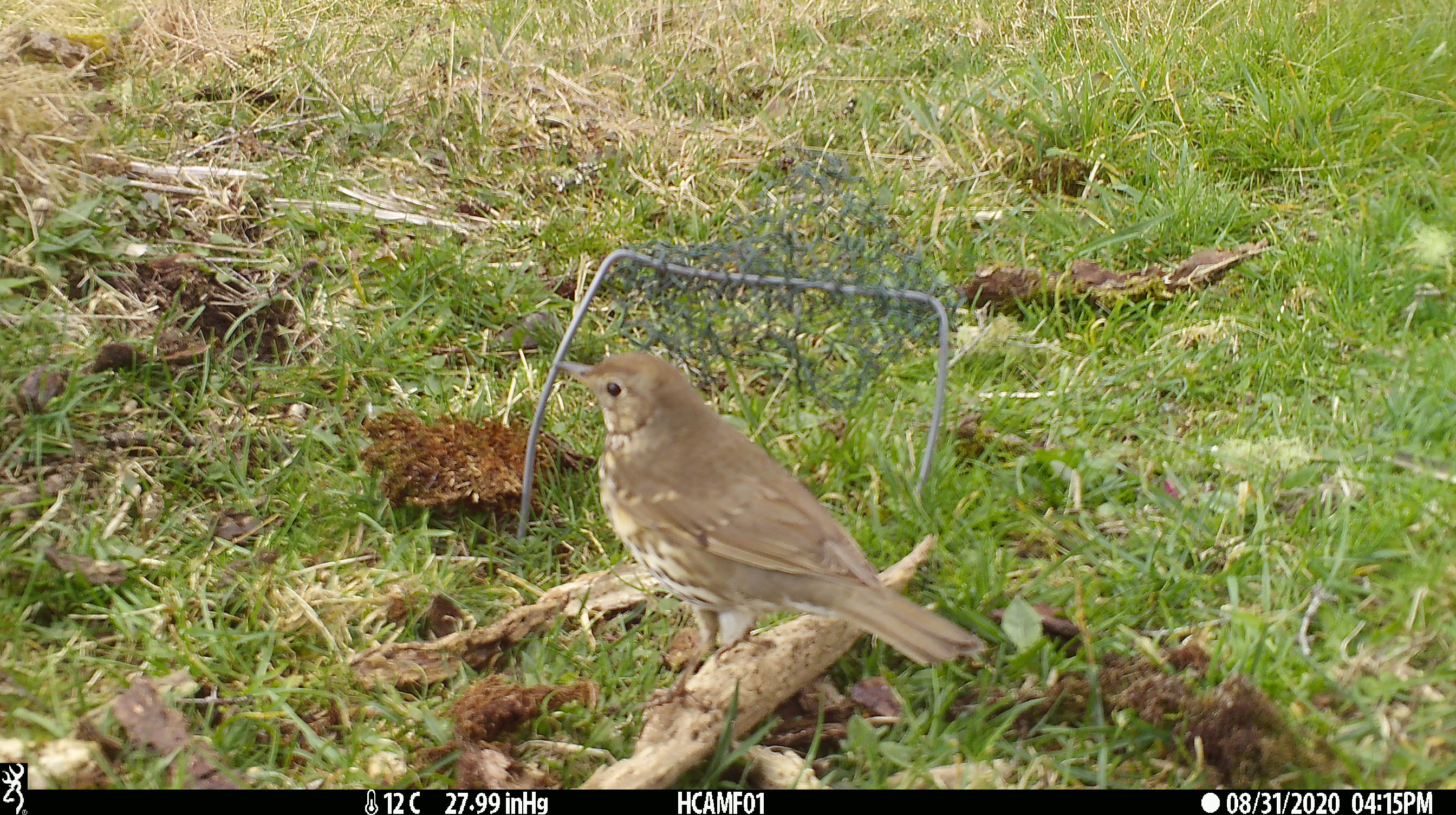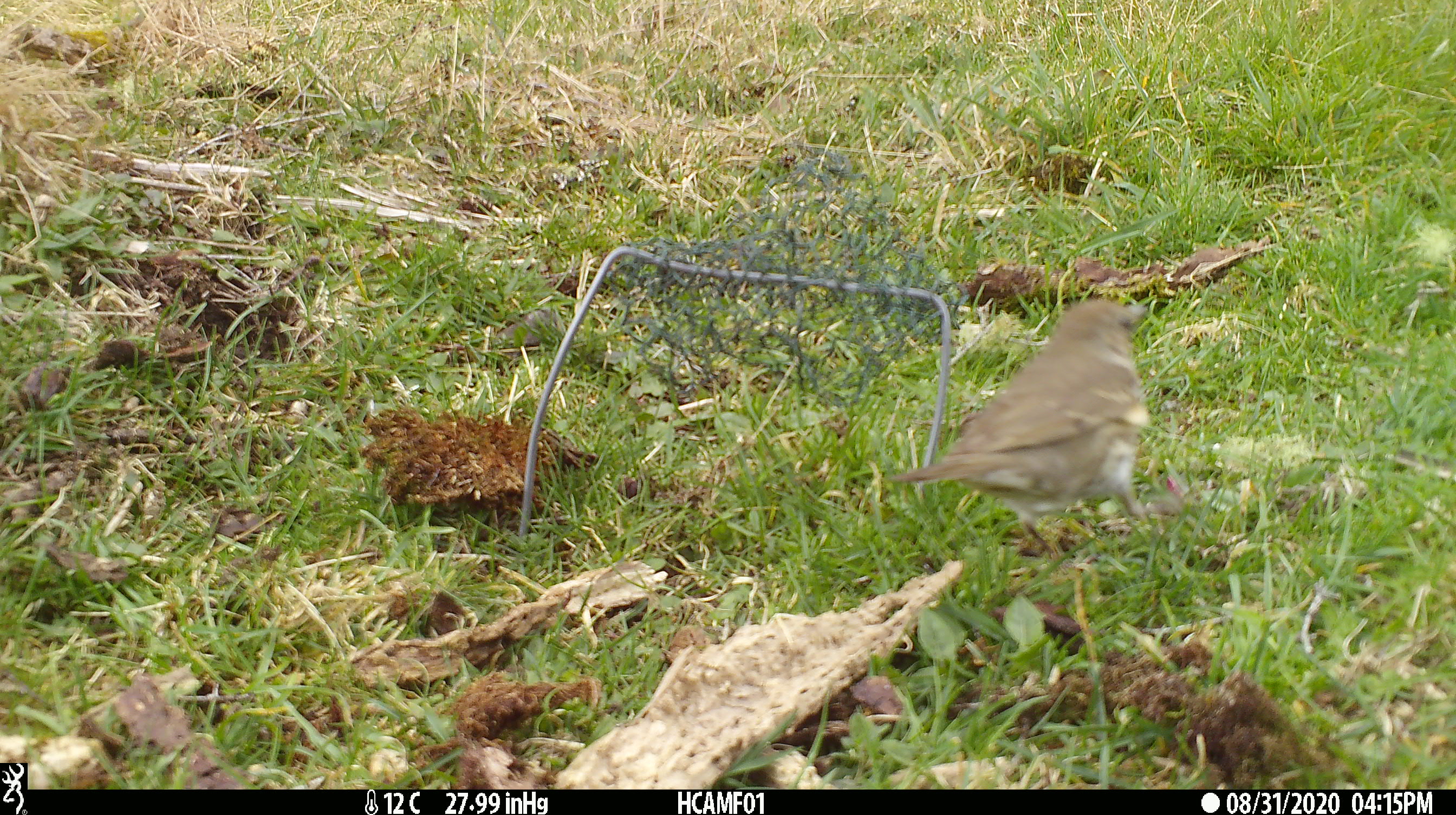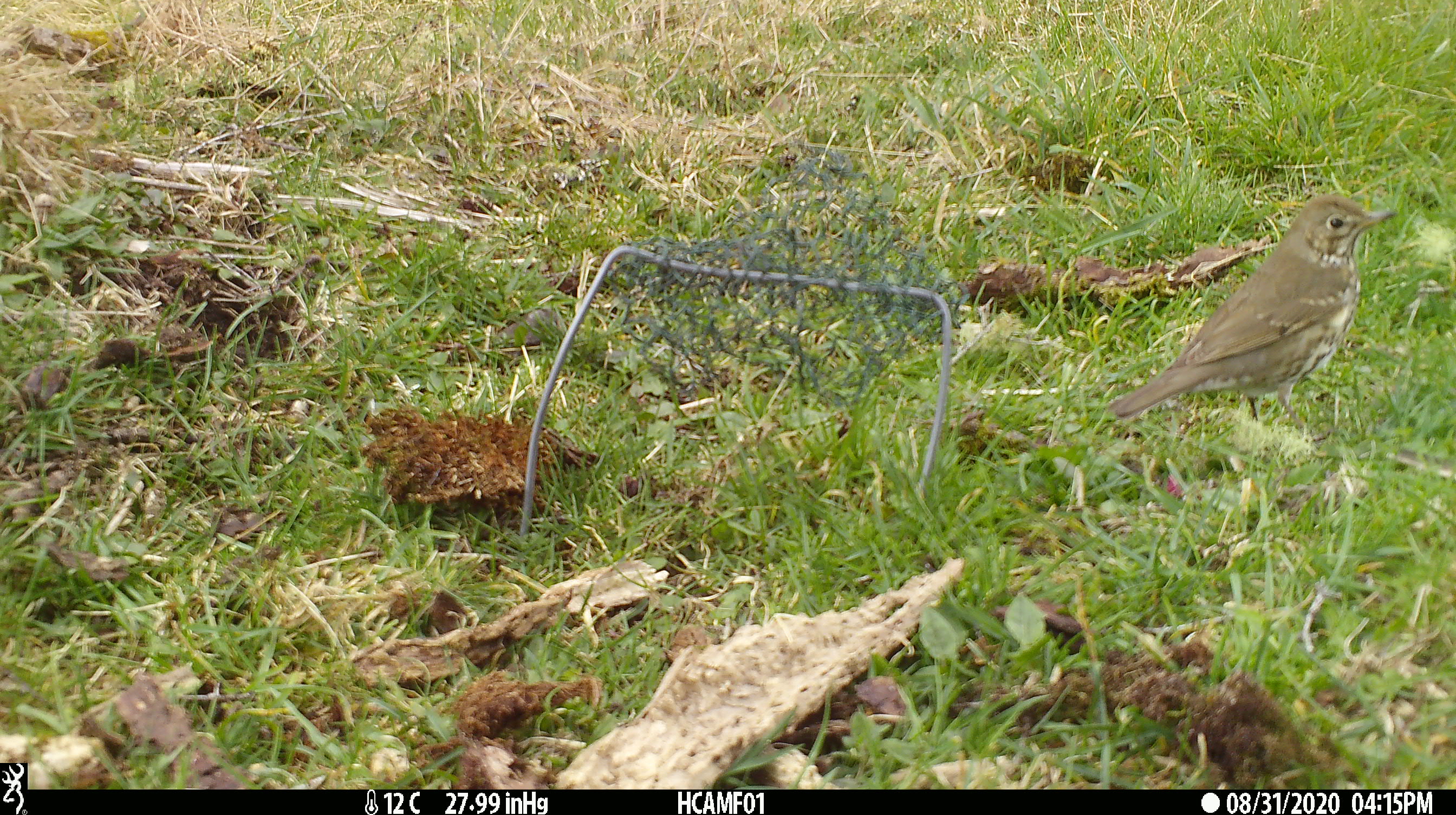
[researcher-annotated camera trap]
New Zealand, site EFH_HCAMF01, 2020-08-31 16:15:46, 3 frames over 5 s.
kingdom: Animalia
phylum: Chordata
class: Aves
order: Passeriformes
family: Turdidae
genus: Turdus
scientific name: Turdus philomelos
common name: song thrush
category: thrush